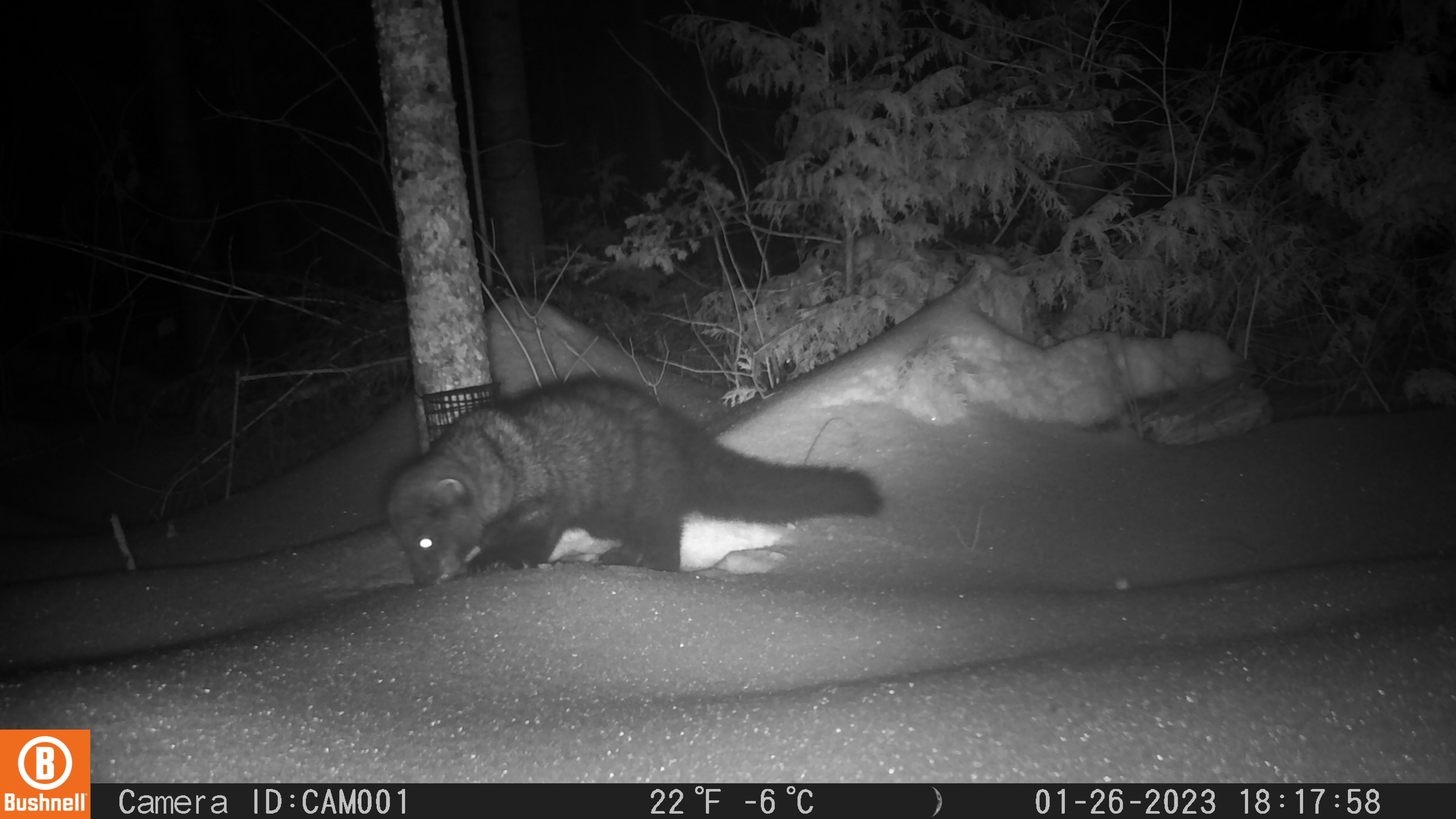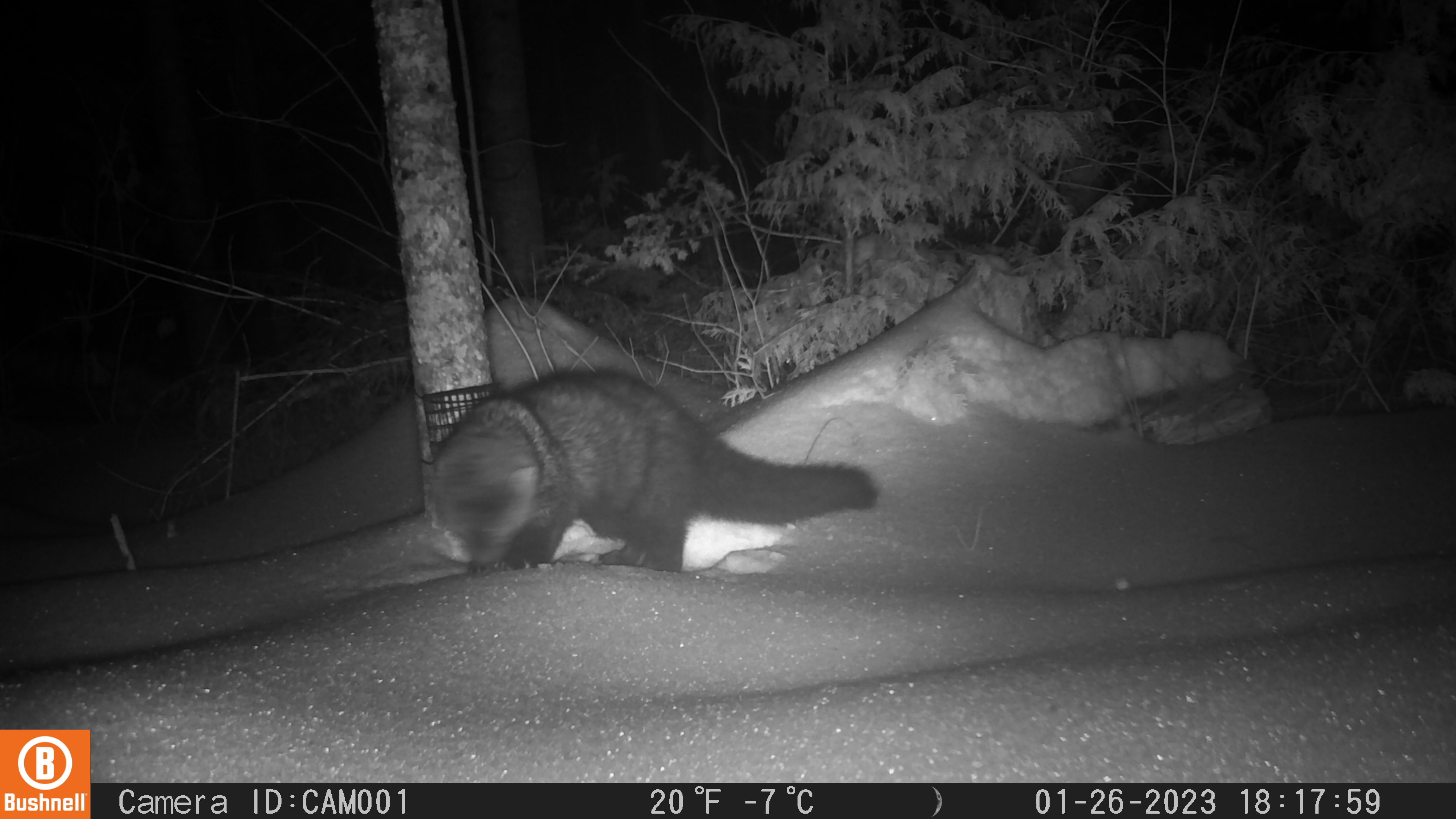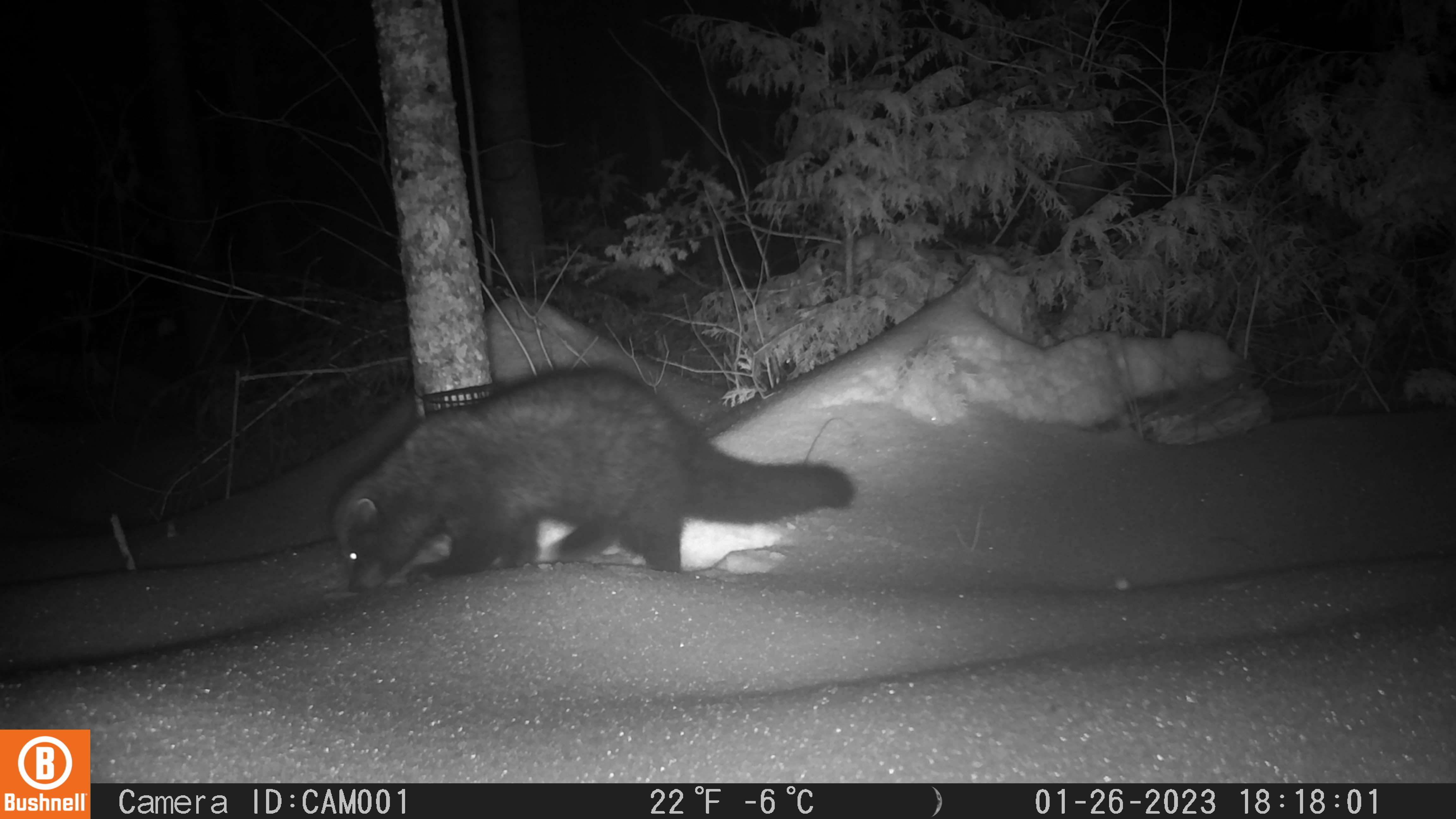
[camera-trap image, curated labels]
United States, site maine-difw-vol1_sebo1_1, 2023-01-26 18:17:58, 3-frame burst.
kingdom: Animalia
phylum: Chordata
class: Mammalia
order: Carnivora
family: Mustelidae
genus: Pekania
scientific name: Pekania pennanti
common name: fisher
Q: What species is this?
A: Fisher (Pekania pennanti).